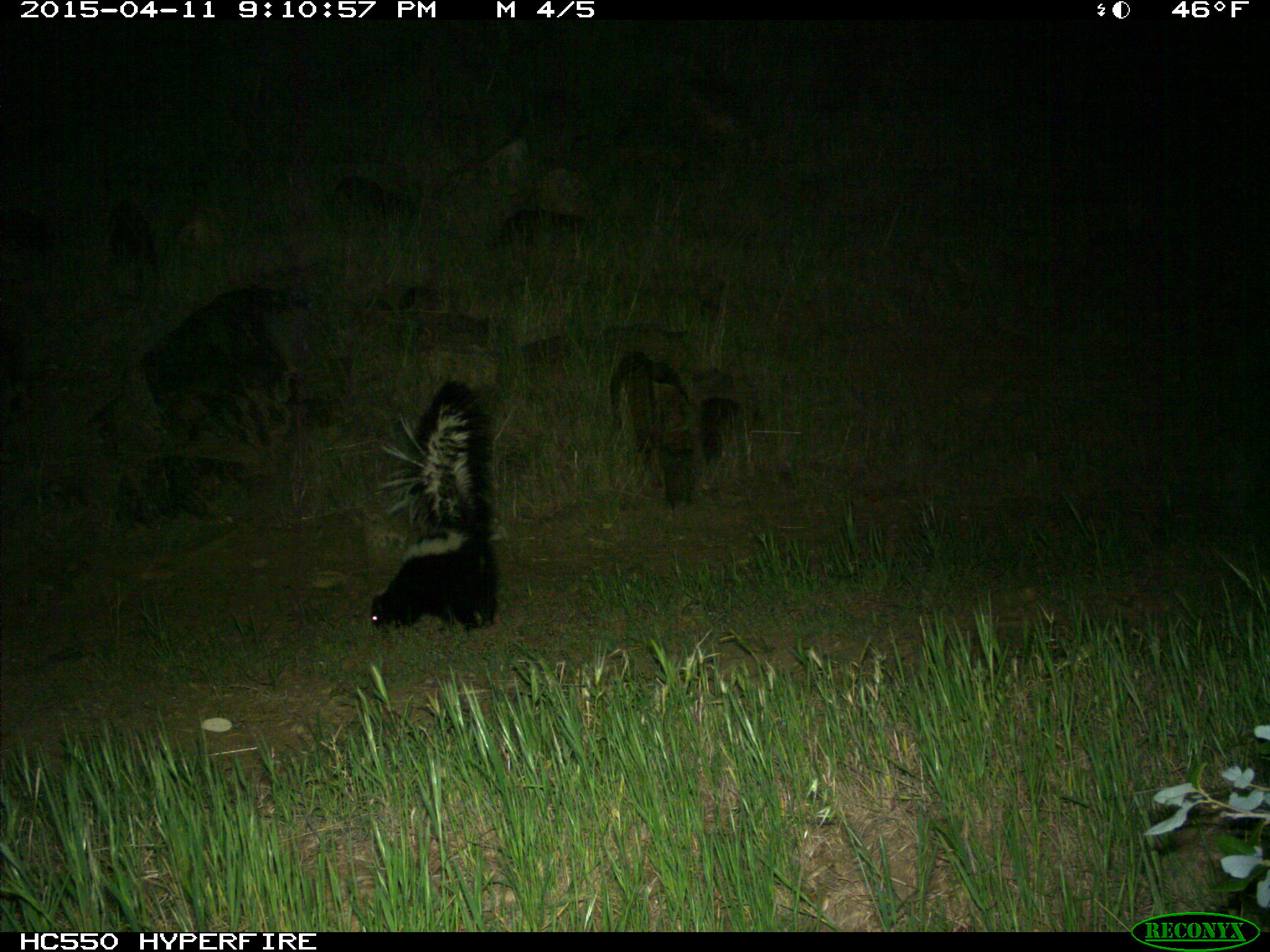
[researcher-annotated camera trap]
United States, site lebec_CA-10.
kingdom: Animalia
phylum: Chordata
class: Mammalia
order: Carnivora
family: Mephitidae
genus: Mephitis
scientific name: Mephitis mephitis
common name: striped skunk